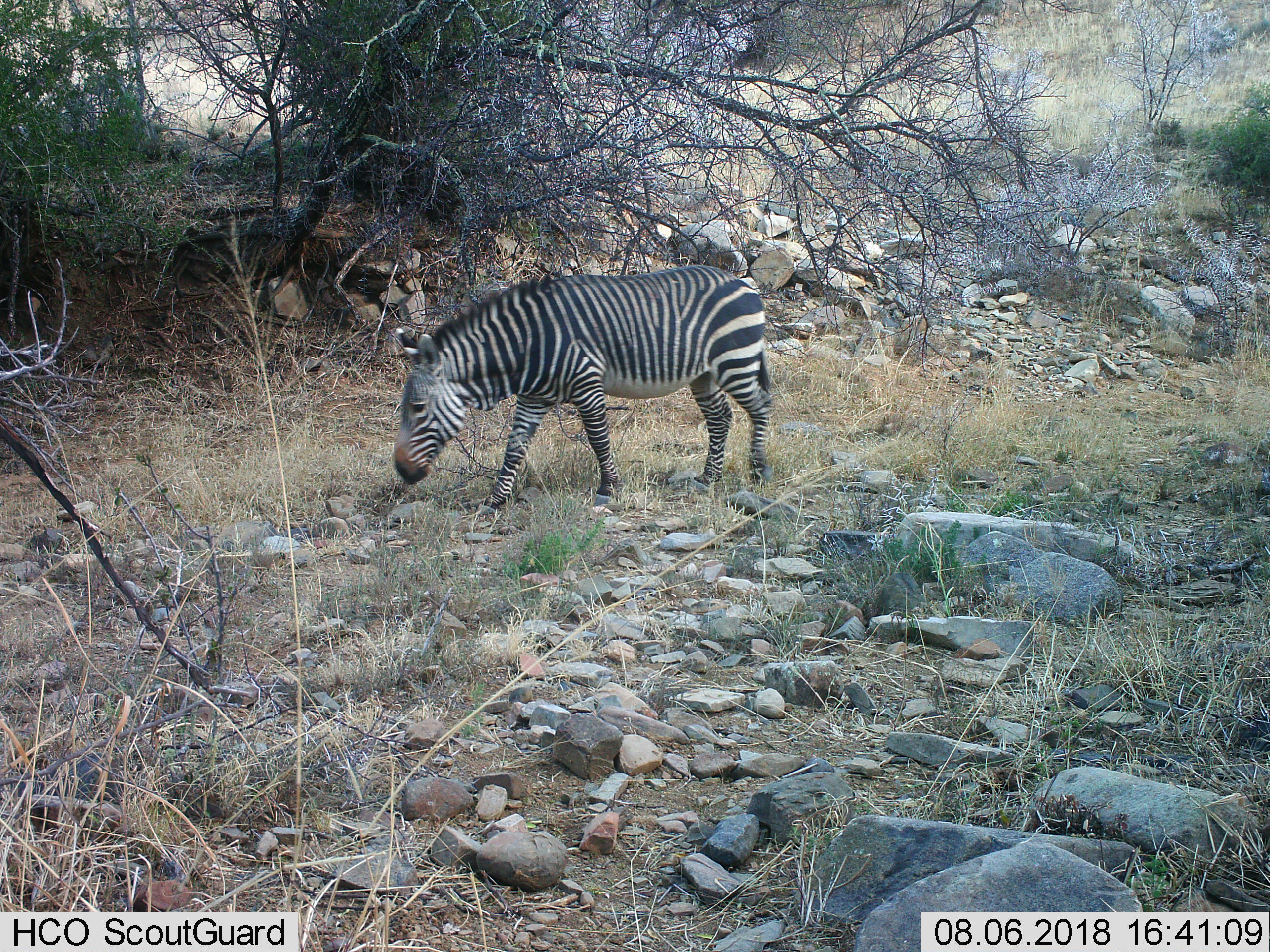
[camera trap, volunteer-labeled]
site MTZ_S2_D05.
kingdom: Animalia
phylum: Chordata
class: Mammalia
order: Perissodactyla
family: Equidae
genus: Equus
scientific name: Equus zebra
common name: mountain zebra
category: zebramountain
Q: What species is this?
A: Zebramountain (mountain zebra) (Equus zebra).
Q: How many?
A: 1.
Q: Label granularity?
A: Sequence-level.